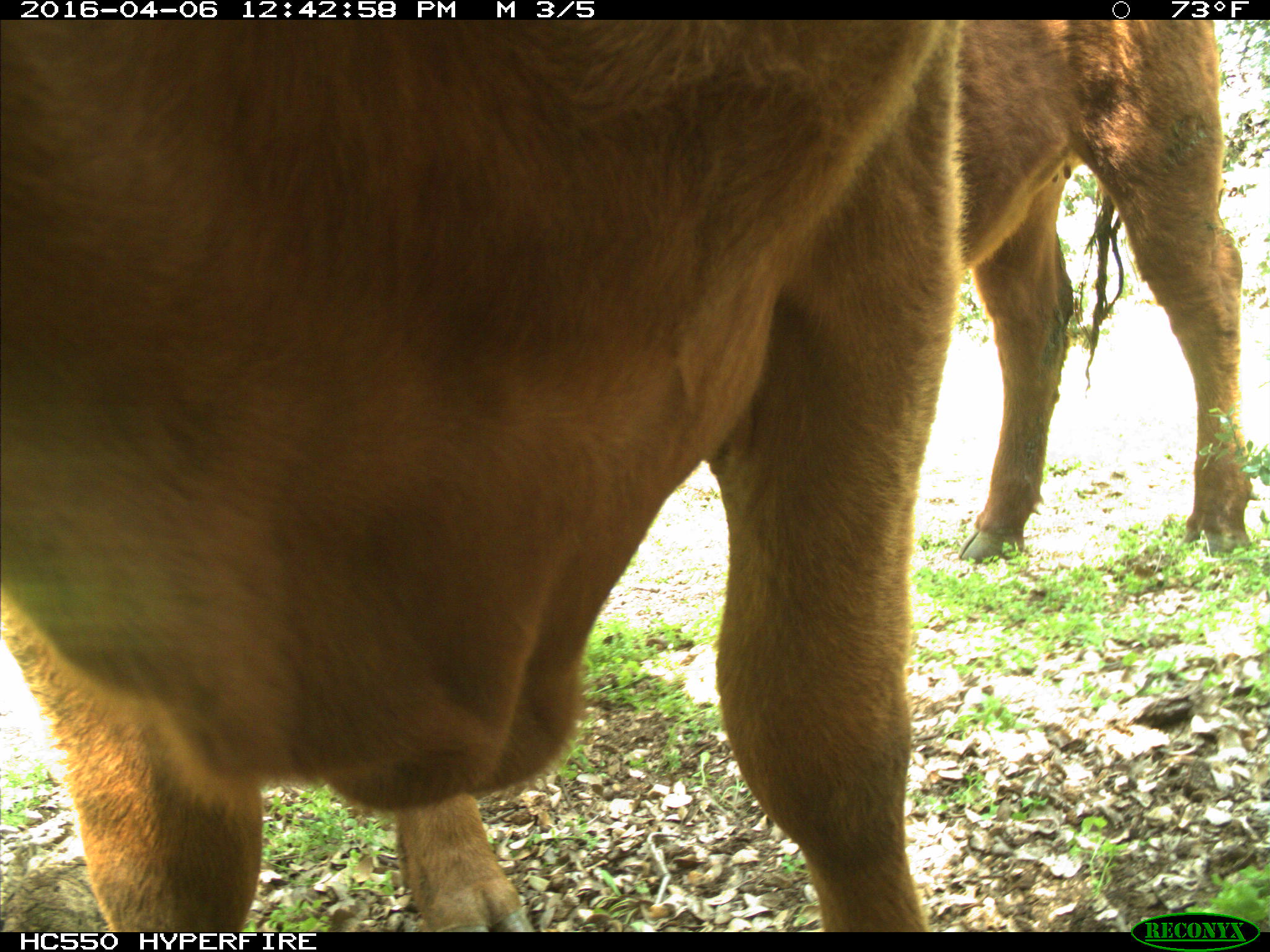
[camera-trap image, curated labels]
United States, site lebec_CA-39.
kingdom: Animalia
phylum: Chordata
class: Mammalia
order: Artiodactyla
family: Bovidae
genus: Bos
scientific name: Bos taurus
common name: domestic cow